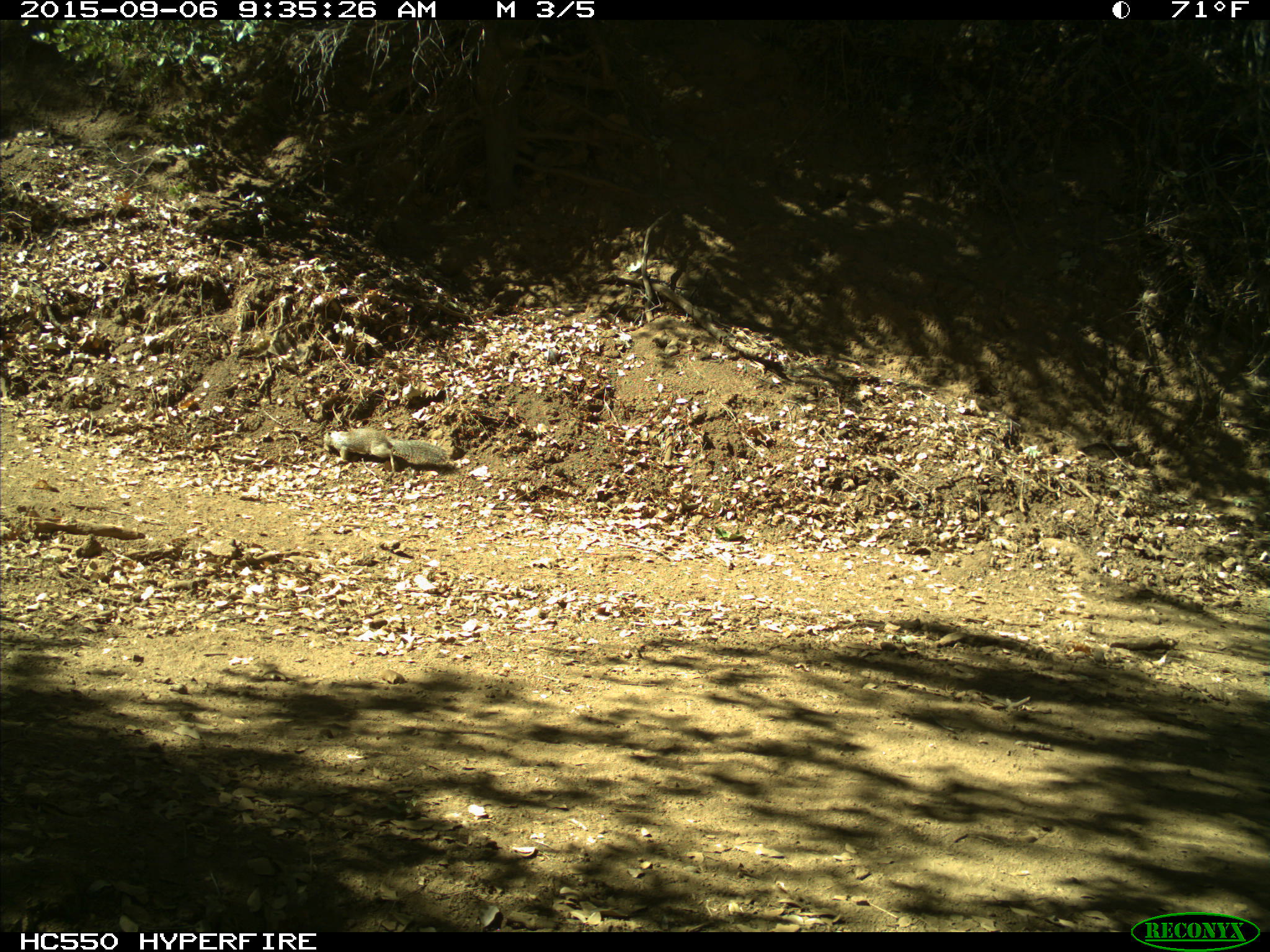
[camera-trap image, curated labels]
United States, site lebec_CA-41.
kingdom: Animalia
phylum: Chordata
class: Mammalia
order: Rodentia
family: Sciuridae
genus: Otospermophilus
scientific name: Otospermophilus beecheyi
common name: california ground squirrel